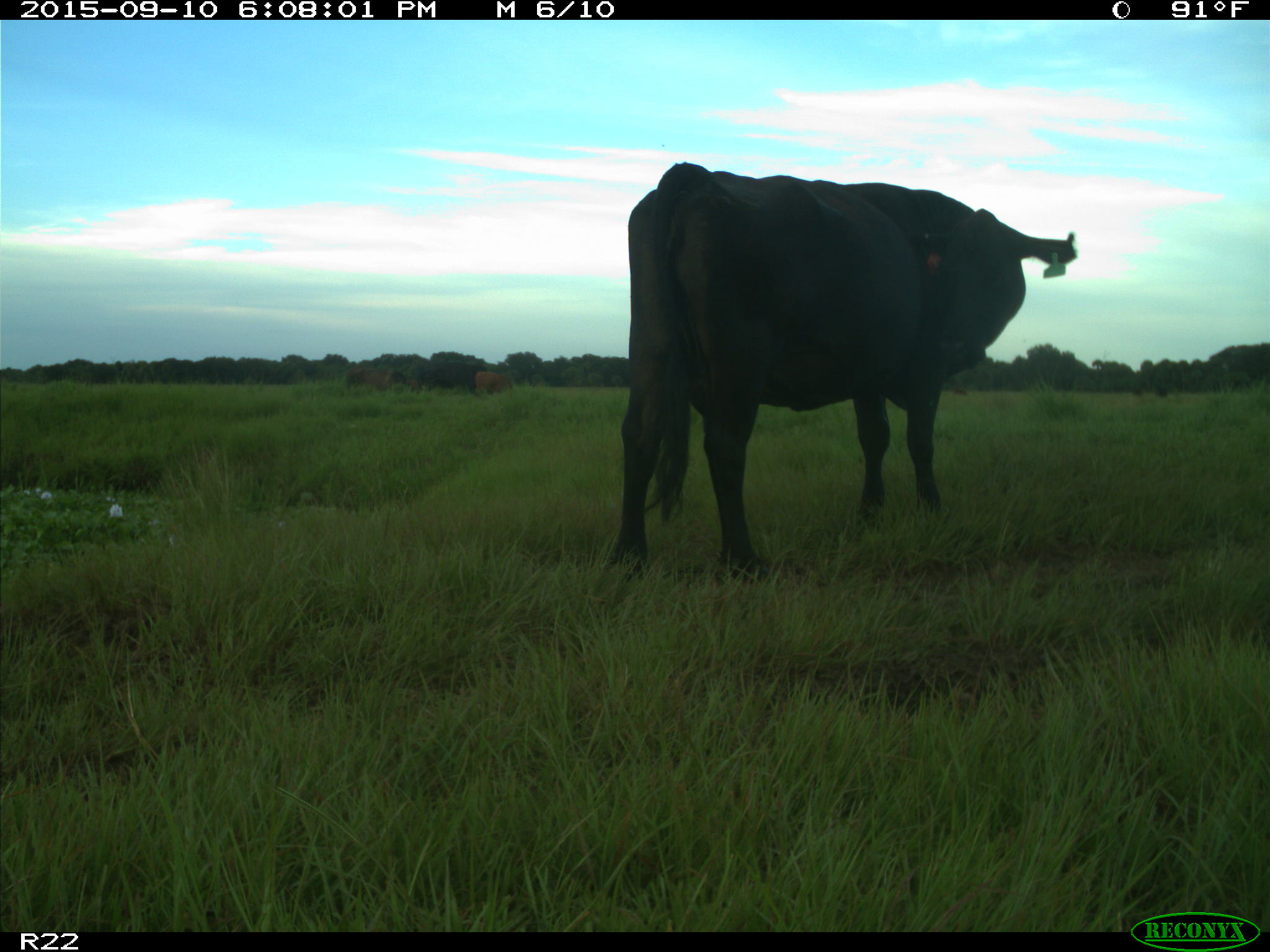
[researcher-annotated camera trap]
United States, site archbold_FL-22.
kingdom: Animalia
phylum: Chordata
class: Mammalia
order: Artiodactyla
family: Bovidae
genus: Bos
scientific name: Bos taurus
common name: domestic cow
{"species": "Bos taurus (domestic cow)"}